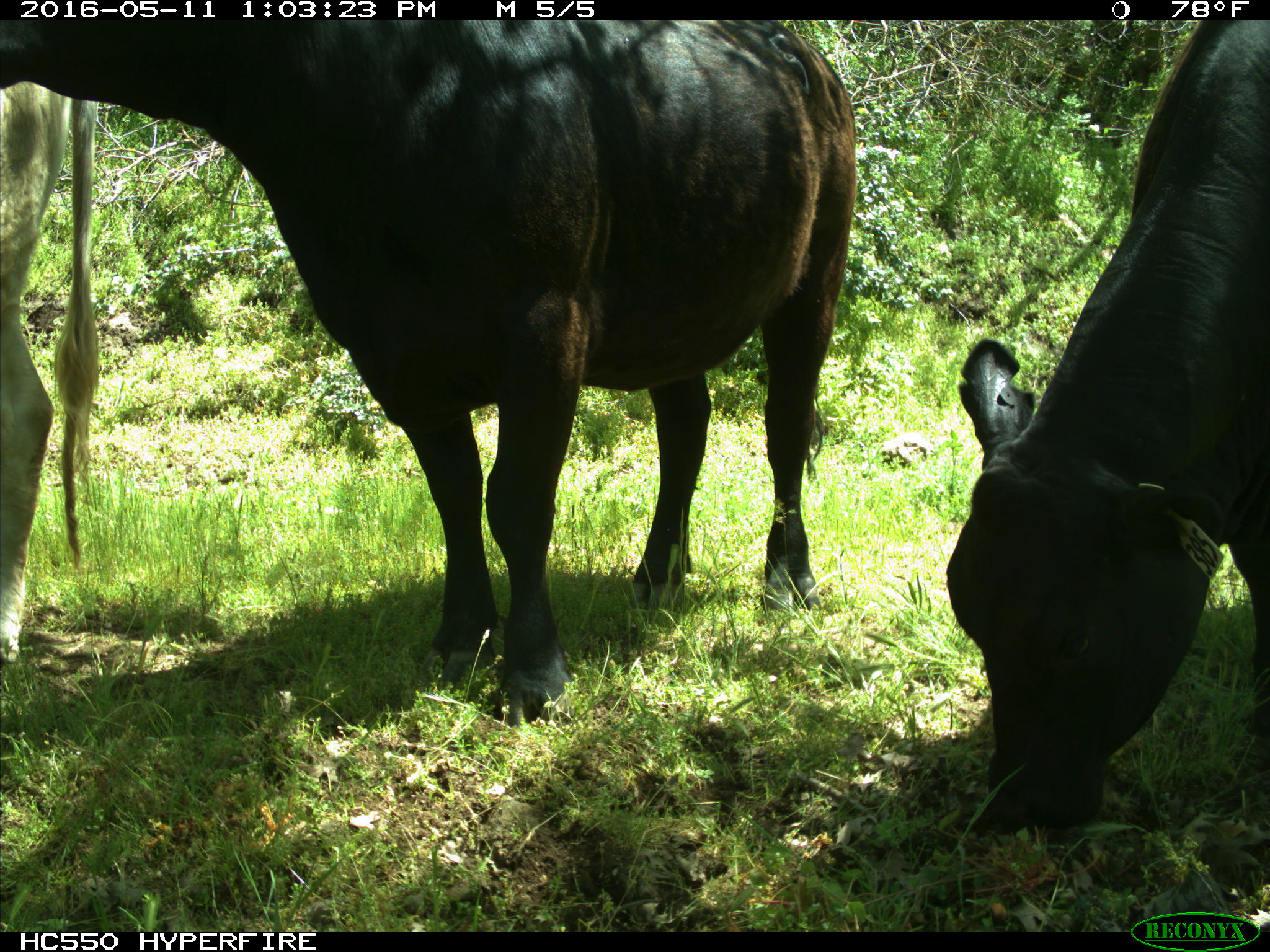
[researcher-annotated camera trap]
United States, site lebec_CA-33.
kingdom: Animalia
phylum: Chordata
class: Mammalia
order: Artiodactyla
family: Bovidae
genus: Bos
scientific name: Bos taurus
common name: domestic cow